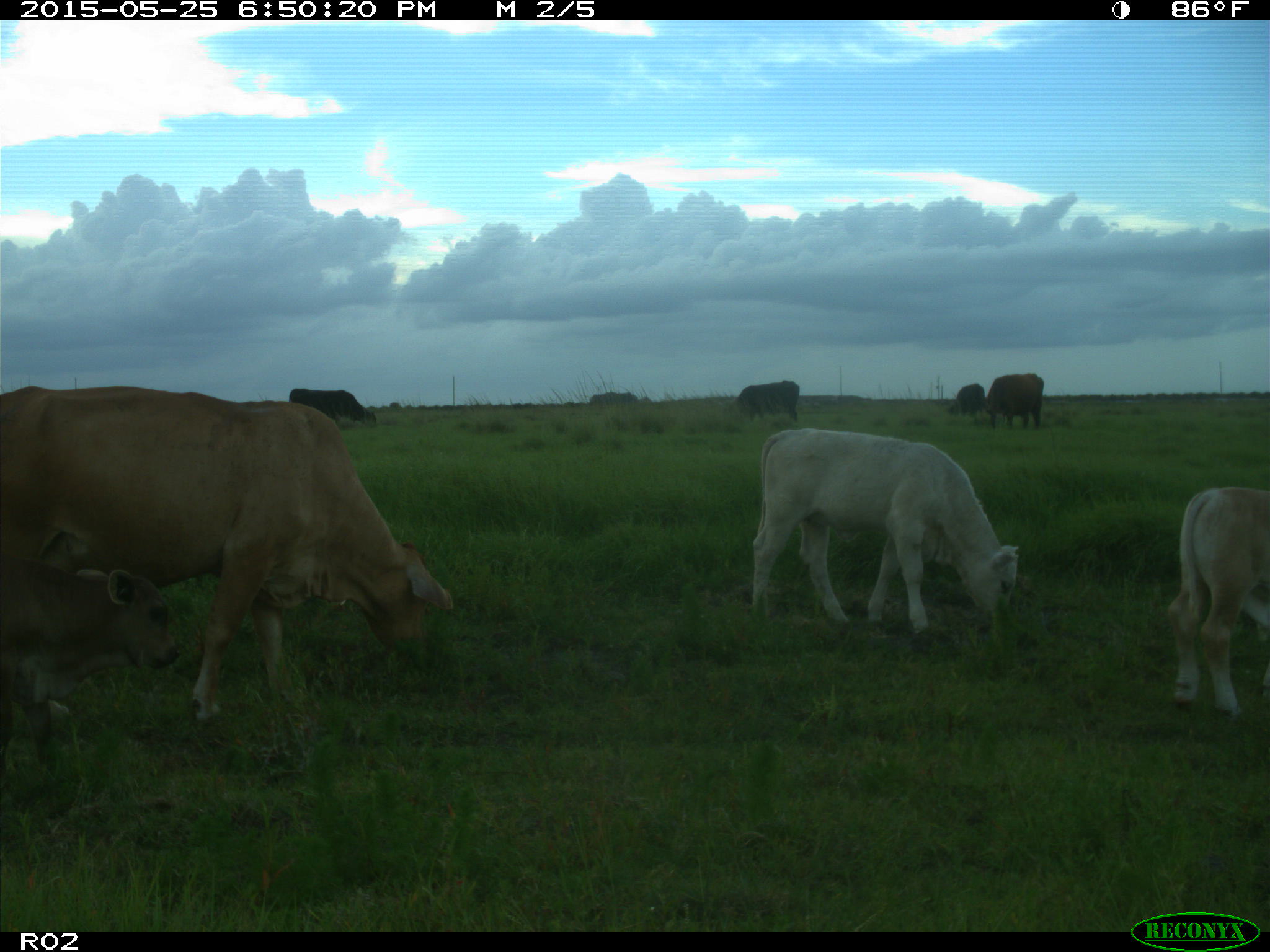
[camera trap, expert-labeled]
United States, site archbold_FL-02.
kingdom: Animalia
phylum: Chordata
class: Mammalia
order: Artiodactyla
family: Bovidae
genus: Bos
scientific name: Bos taurus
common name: domestic cow